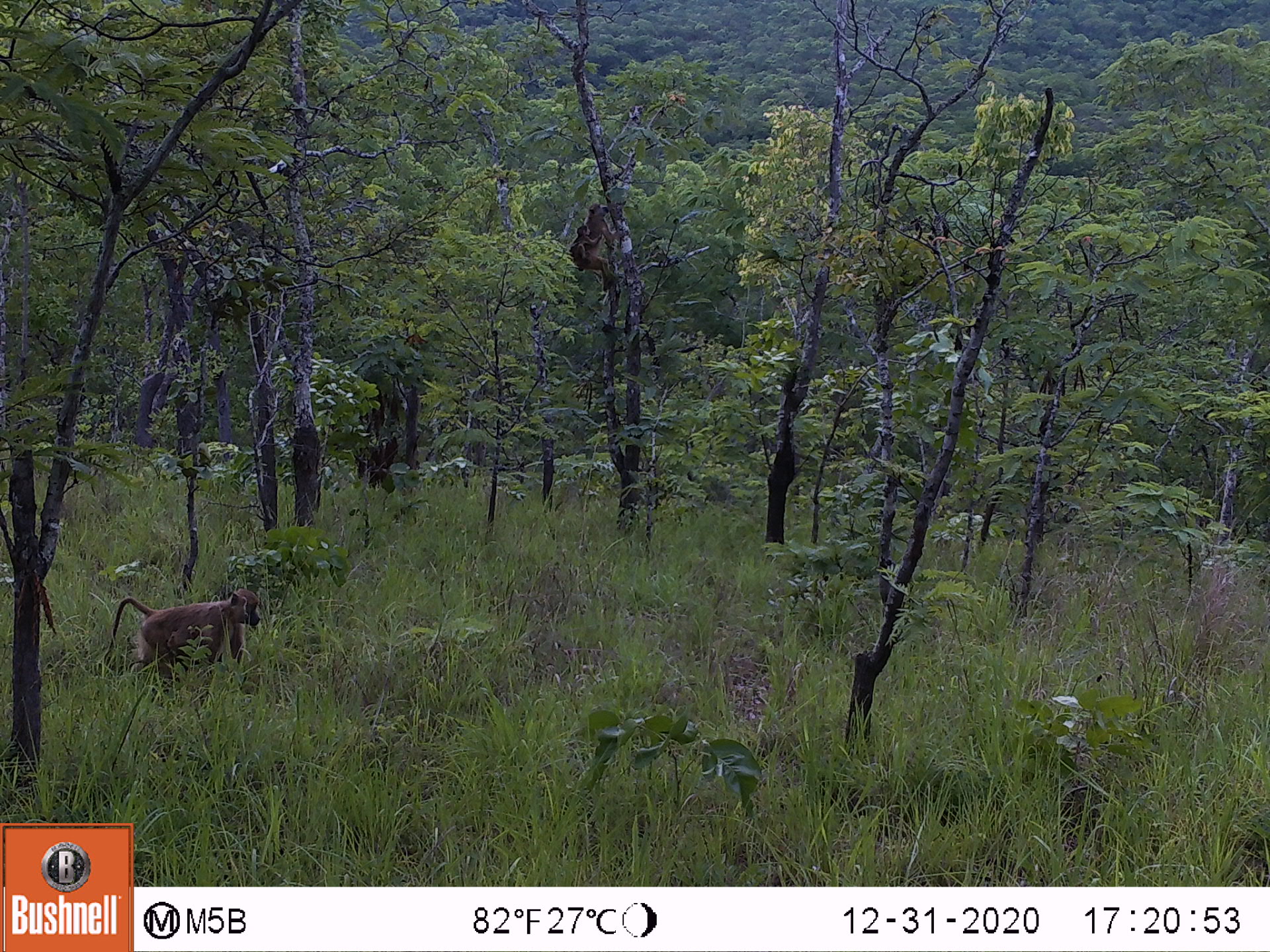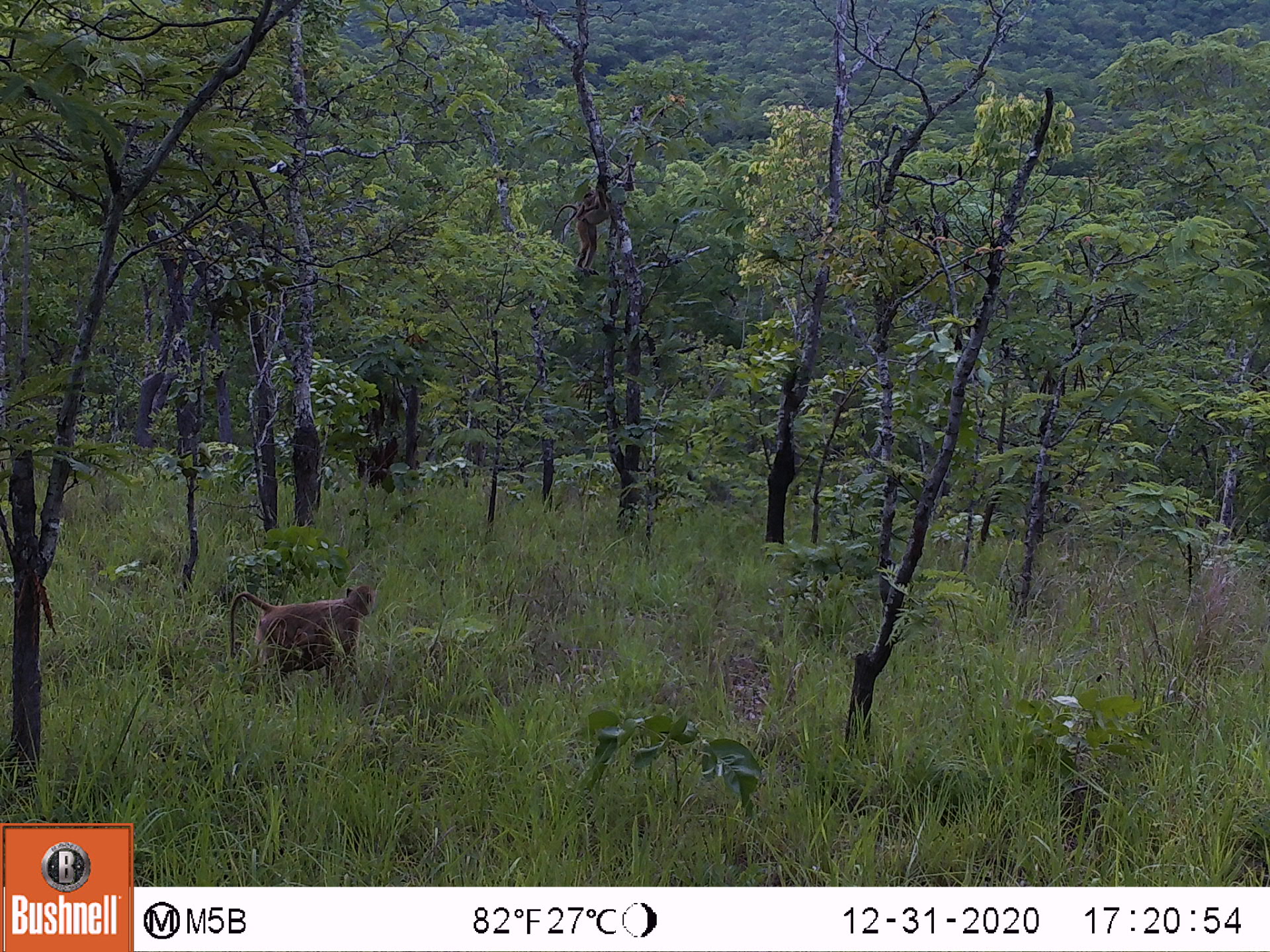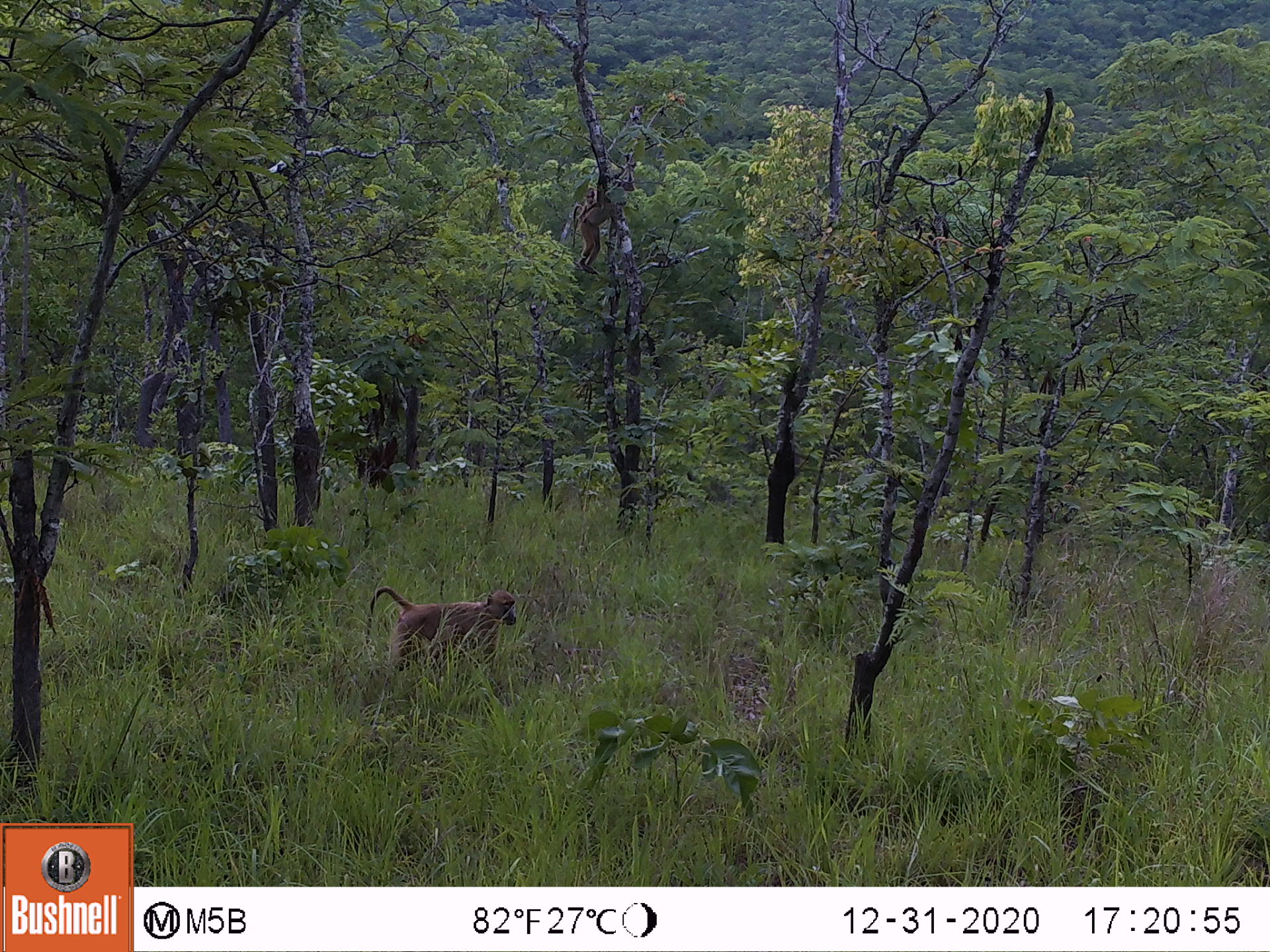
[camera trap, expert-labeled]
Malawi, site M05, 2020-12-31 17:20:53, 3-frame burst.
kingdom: Animalia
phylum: Chordata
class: Mammalia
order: Primates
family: Cercopithecidae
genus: Papio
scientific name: Papio cynocephalus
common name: yellow baboon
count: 3